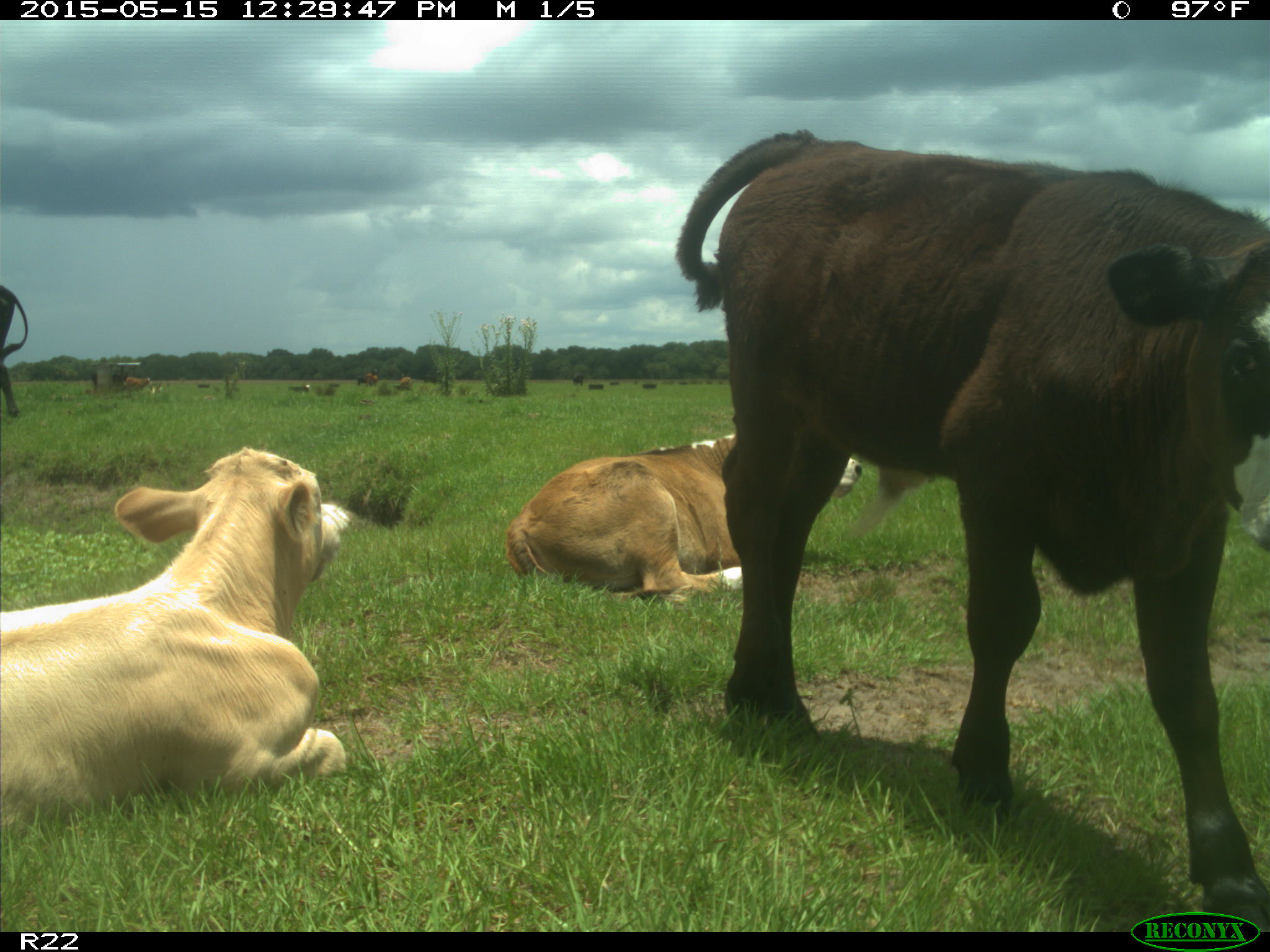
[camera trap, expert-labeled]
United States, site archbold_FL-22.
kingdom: Animalia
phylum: Chordata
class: Mammalia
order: Artiodactyla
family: Bovidae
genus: Bos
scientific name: Bos taurus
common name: domestic cow